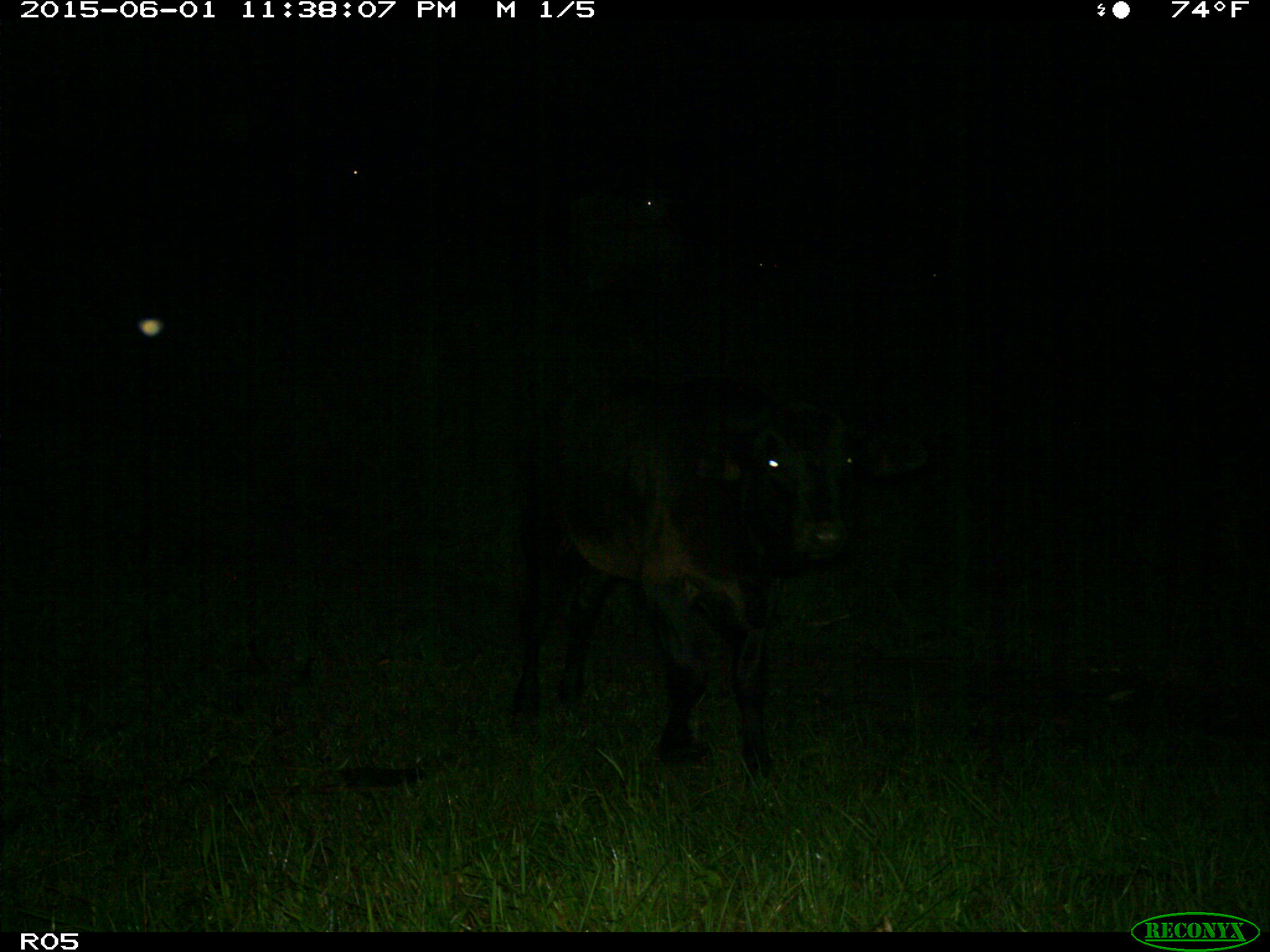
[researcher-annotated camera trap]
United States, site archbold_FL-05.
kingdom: Animalia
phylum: Chordata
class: Mammalia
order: Artiodactyla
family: Bovidae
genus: Bos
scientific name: Bos taurus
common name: domestic cow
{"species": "Bos taurus (domestic cow)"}